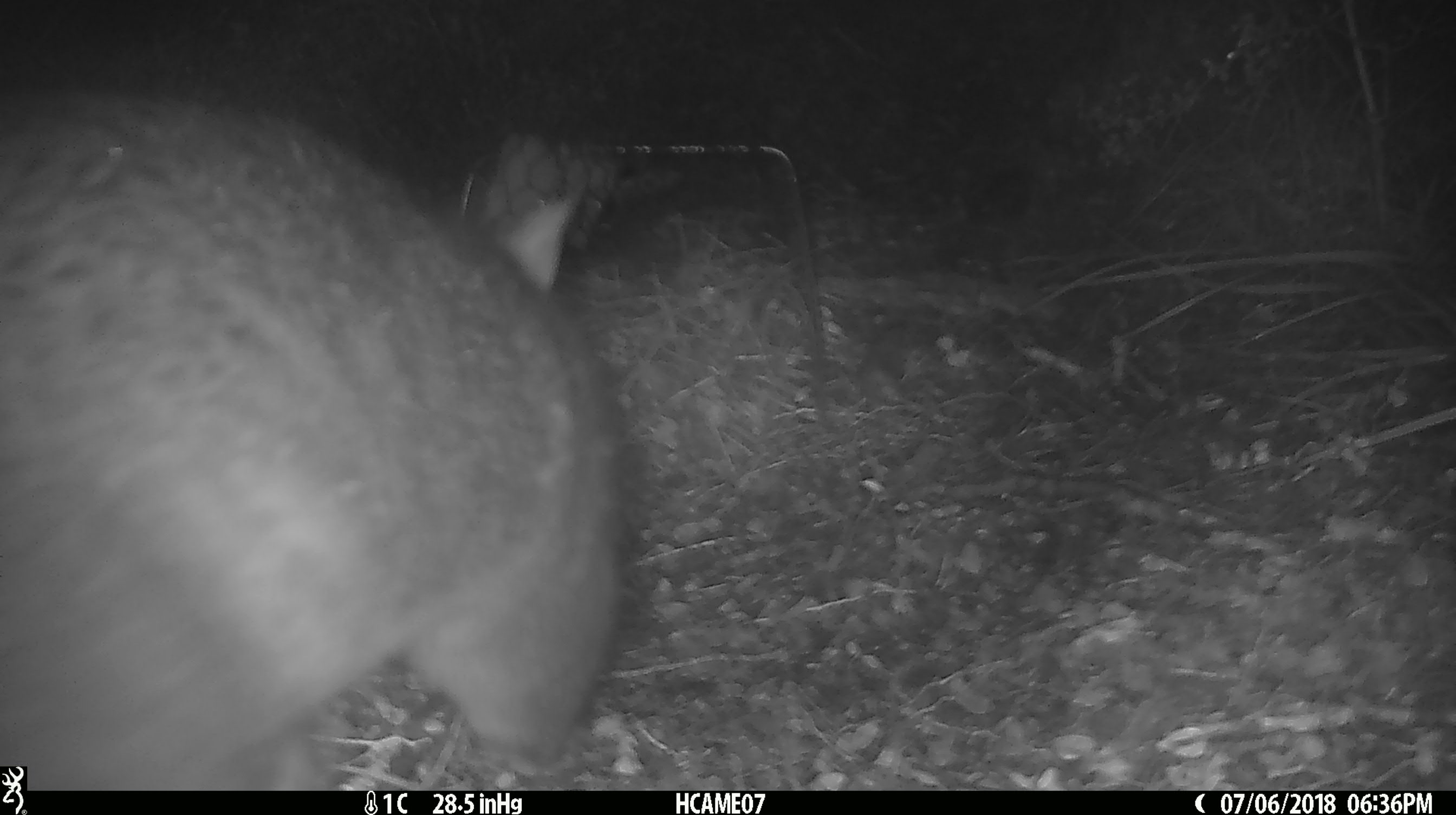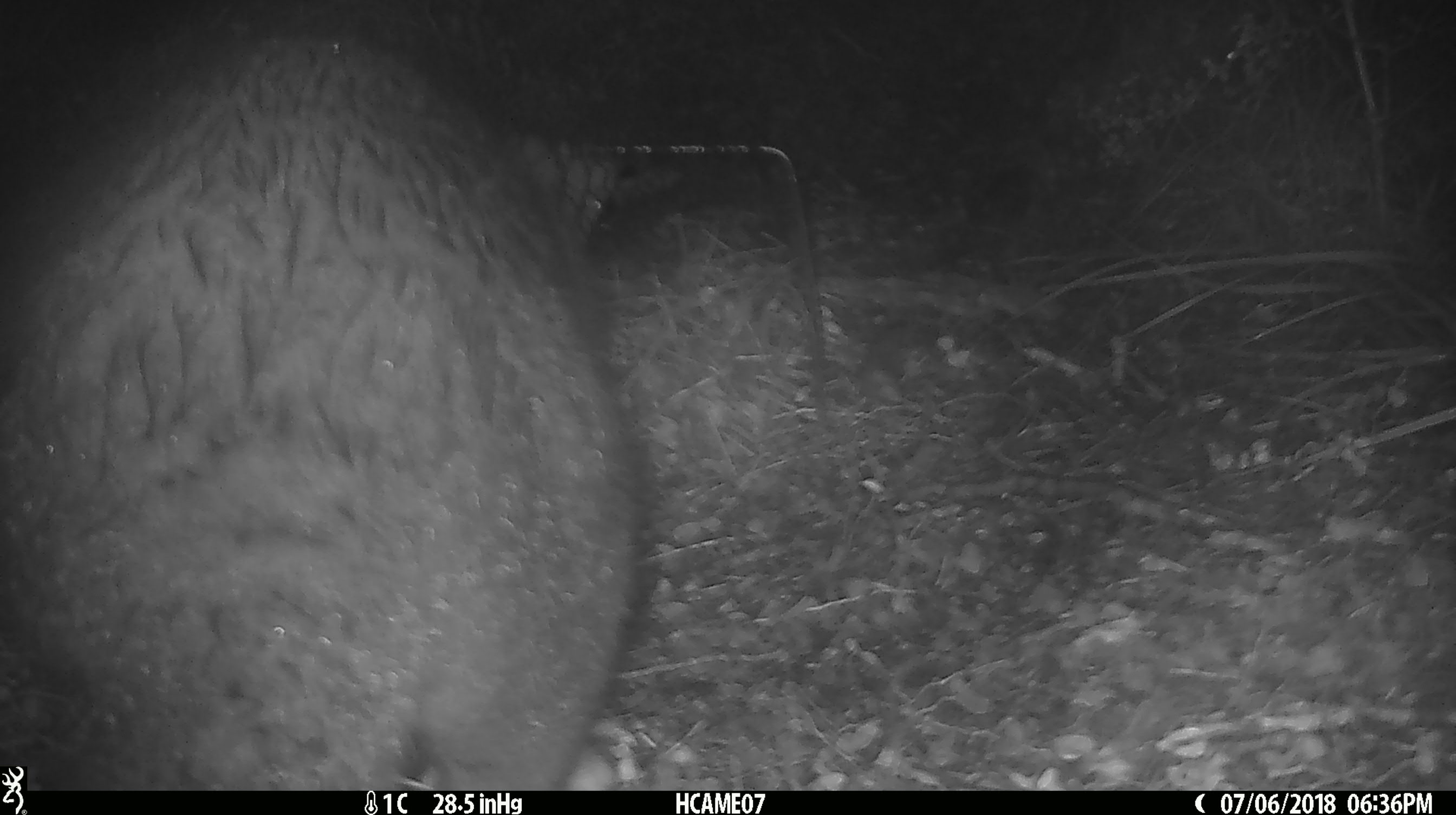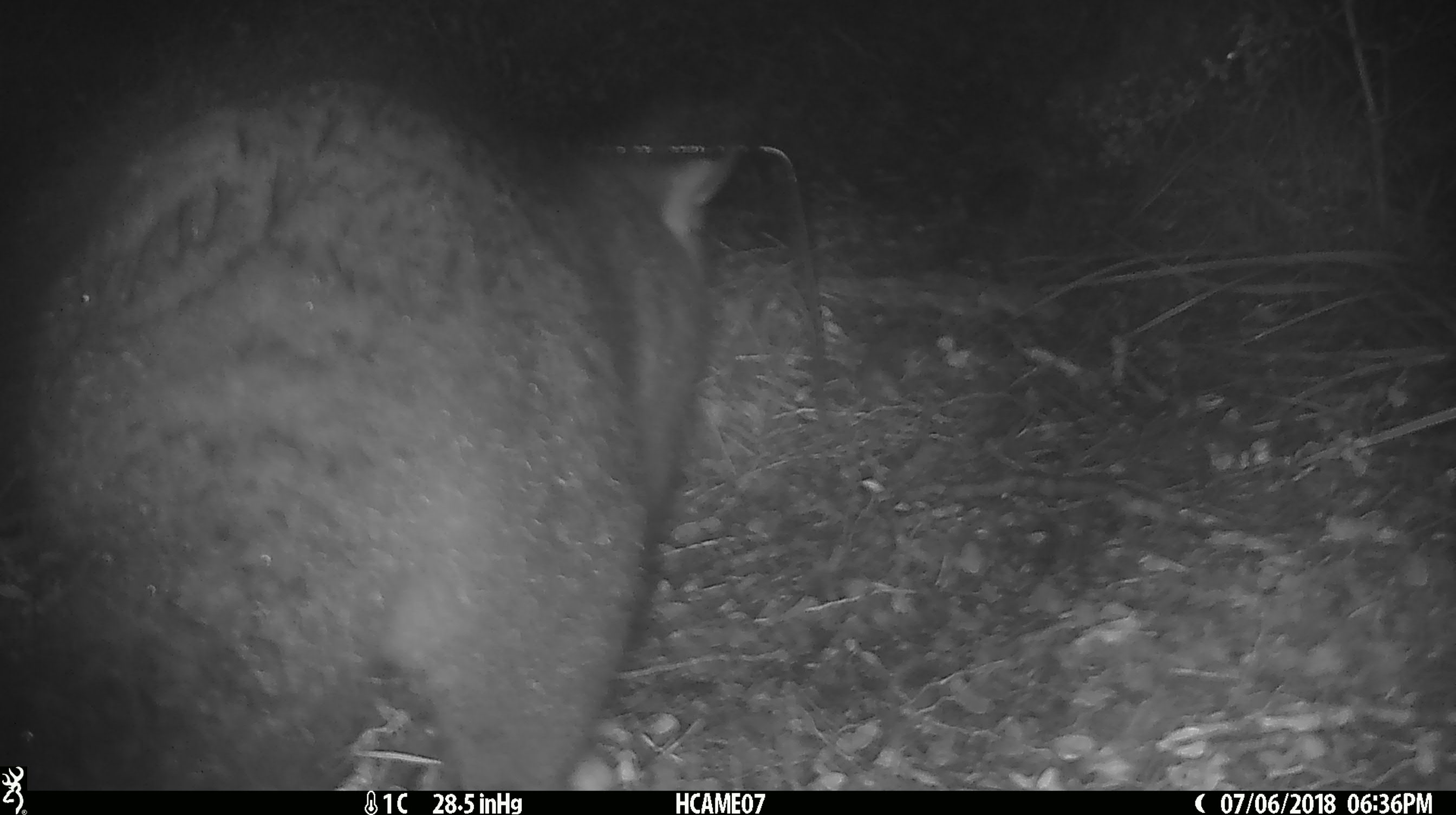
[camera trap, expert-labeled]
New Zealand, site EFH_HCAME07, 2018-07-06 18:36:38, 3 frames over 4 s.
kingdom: Animalia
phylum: Chordata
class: Mammalia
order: Diprotodontia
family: Phalangeridae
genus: Trichosurus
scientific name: Trichosurus vulpecula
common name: common brushtail possum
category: possum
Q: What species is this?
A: Possum (common brushtail possum) (Trichosurus vulpecula).